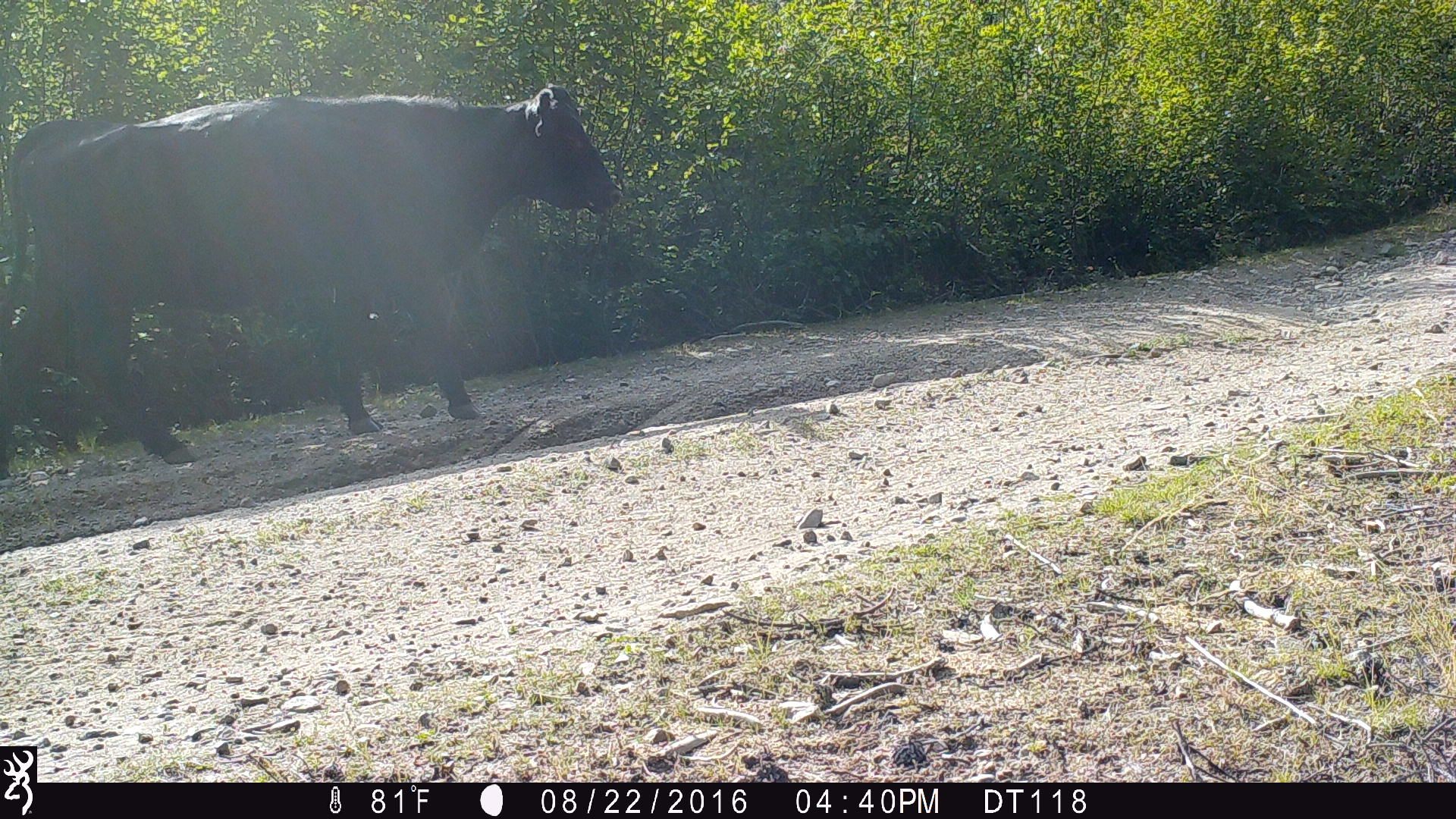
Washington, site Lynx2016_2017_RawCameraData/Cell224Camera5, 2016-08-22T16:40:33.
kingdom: Animalia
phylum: Chordata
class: Mammalia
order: Artiodactyla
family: Bovidae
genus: Bos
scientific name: Bos taurus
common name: domestic cattle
Domestic cattle (Bos taurus). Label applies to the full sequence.